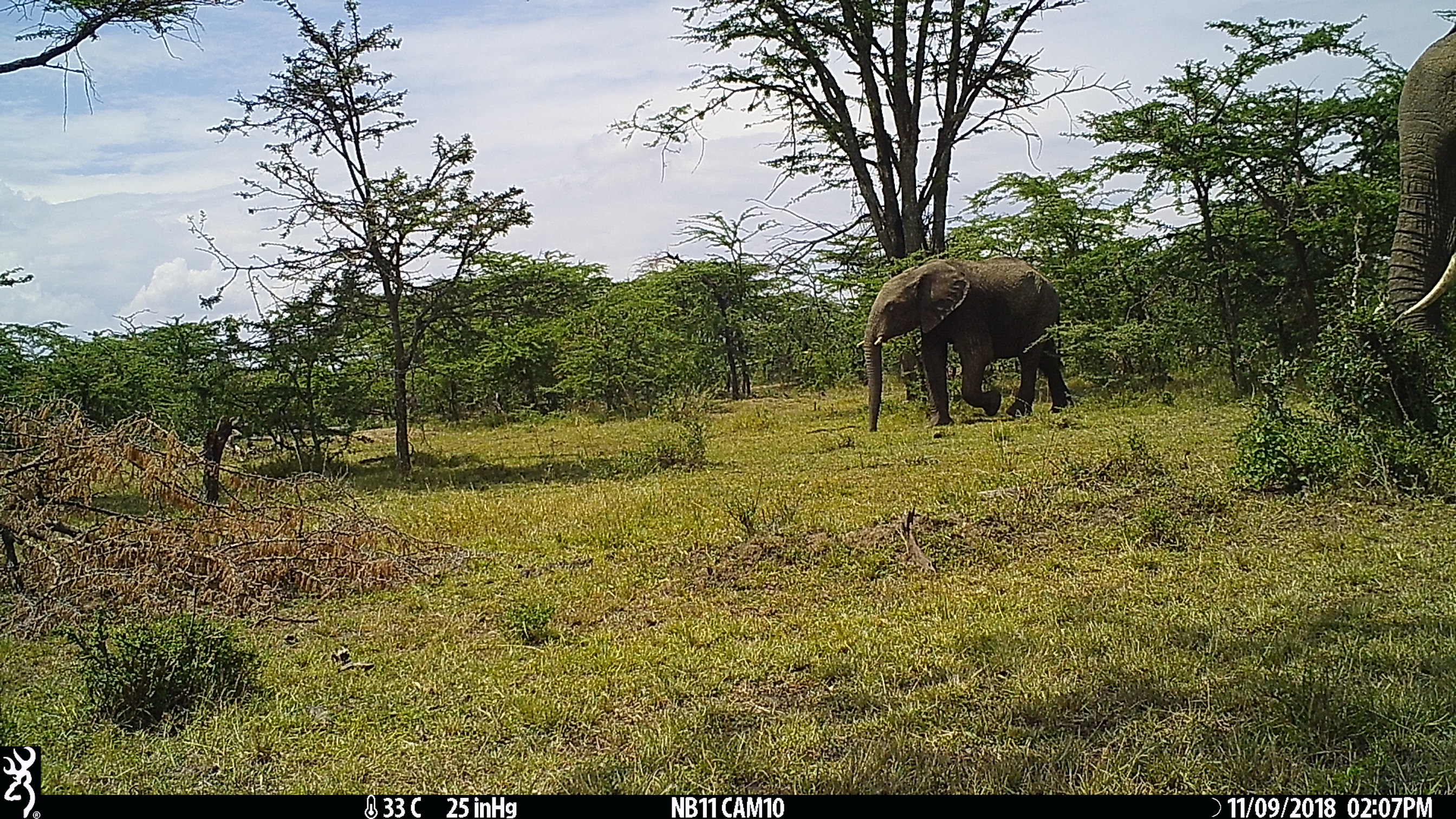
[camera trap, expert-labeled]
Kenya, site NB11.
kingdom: Animalia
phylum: Chordata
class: Mammalia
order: Proboscidea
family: Elephantidae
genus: Loxodonta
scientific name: Loxodonta africana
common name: elephant